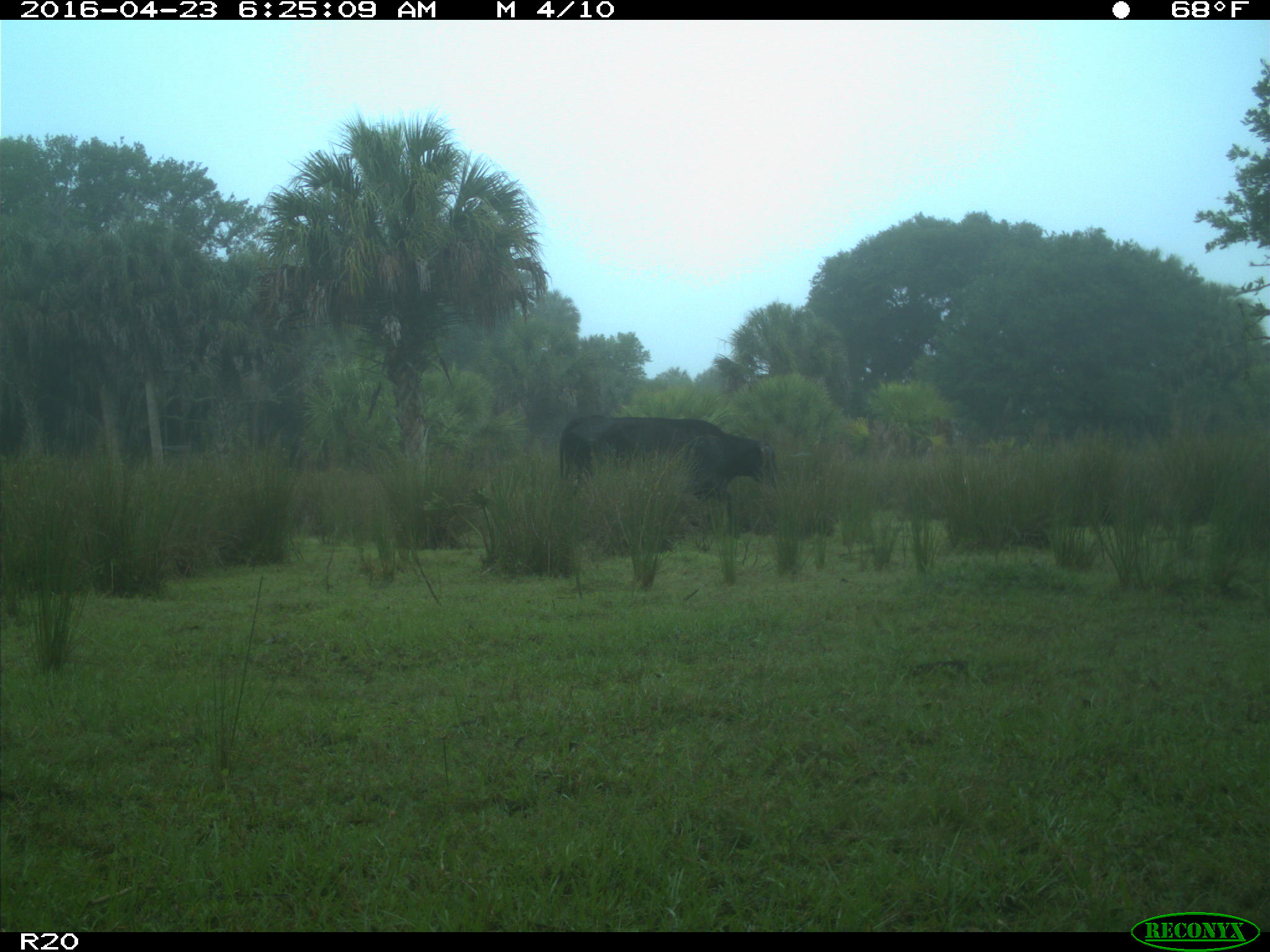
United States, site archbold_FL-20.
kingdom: Animalia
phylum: Chordata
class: Mammalia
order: Artiodactyla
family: Bovidae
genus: Bos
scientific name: Bos taurus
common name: domestic cow